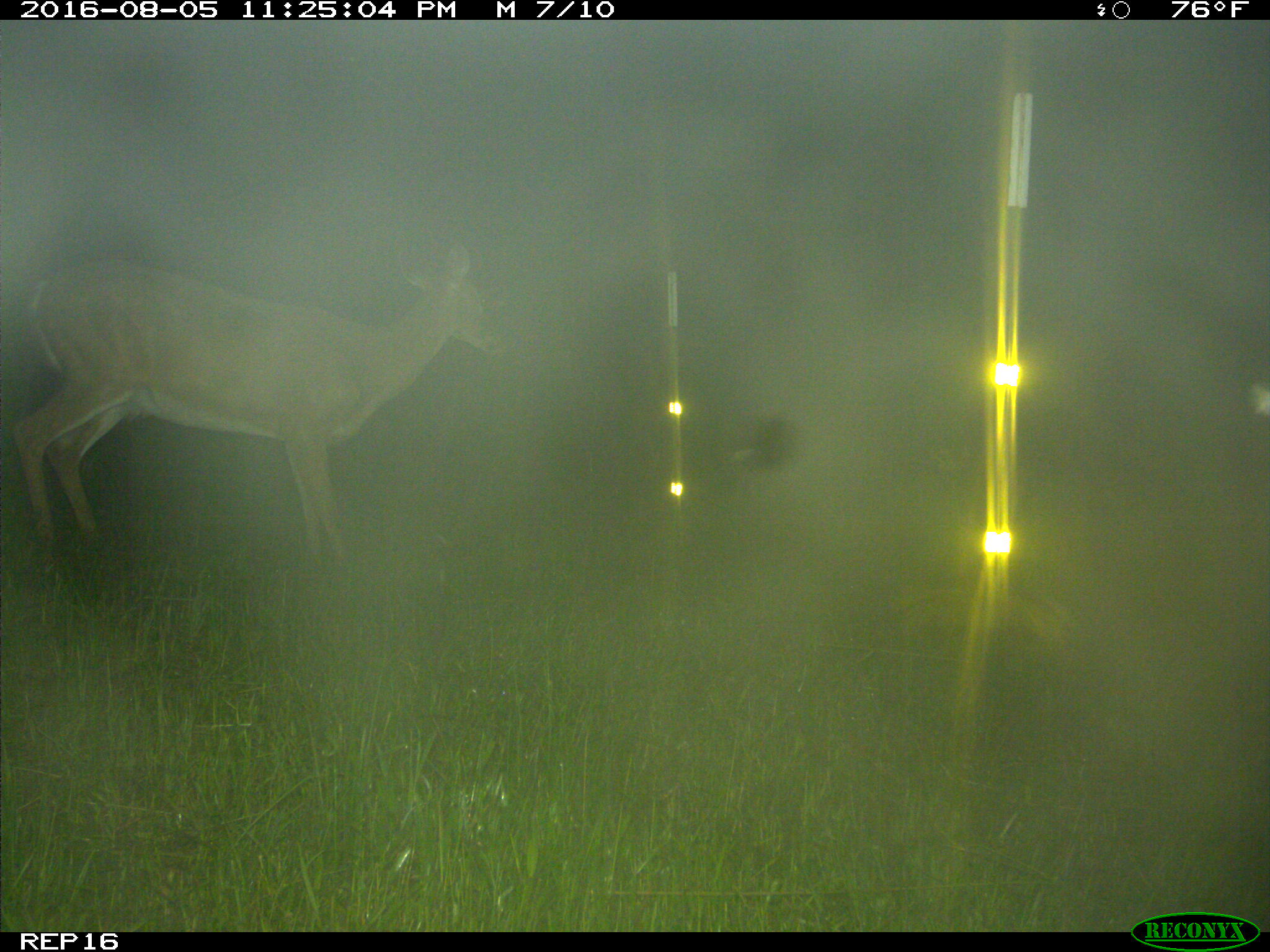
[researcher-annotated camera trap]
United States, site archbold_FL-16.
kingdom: Animalia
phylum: Chordata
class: Mammalia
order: Artiodactyla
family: Cervidae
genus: Odocoileus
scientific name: Odocoileus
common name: deer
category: unidentified deer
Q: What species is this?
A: Unidentified deer (deer) (Odocoileus).